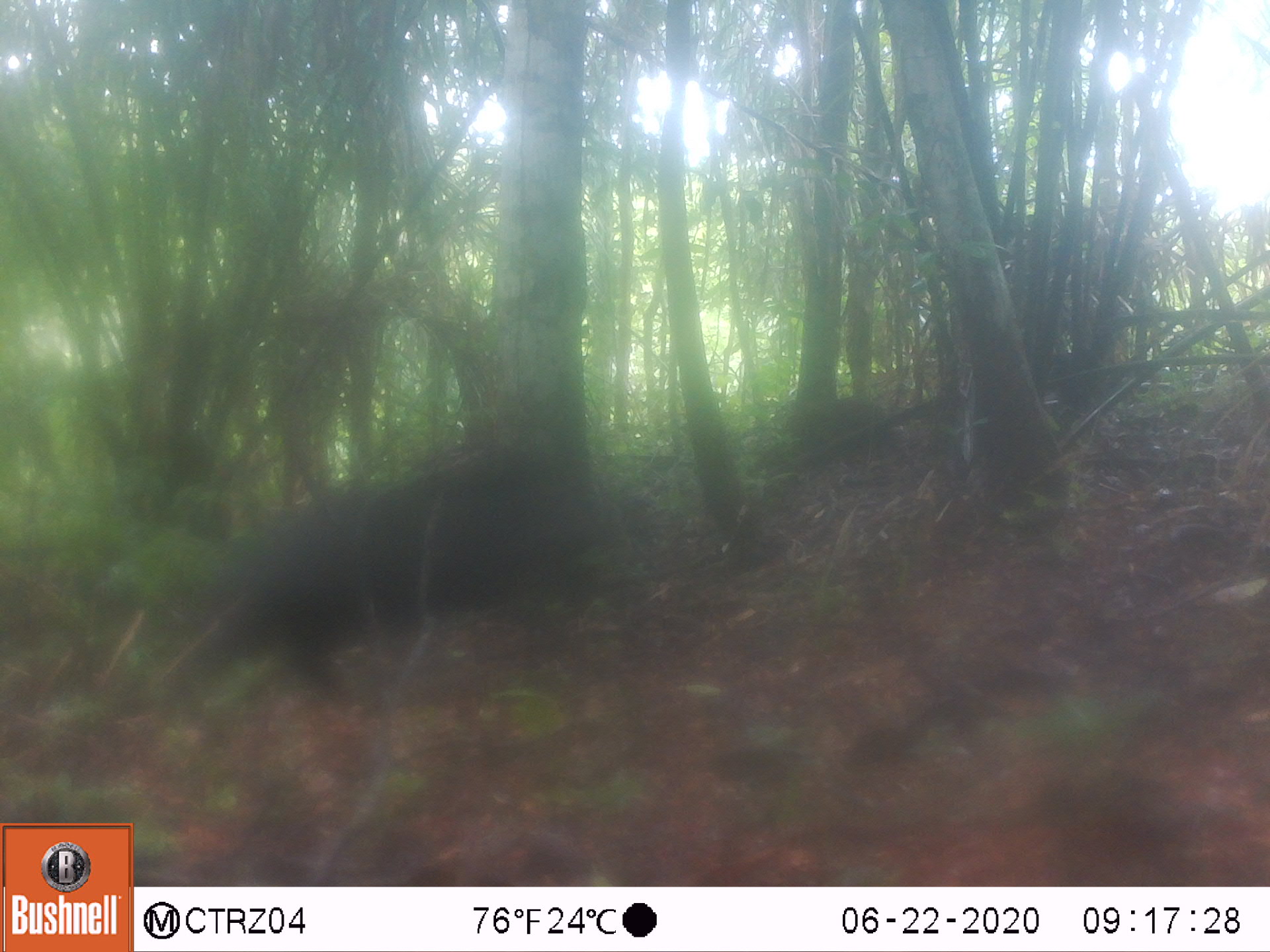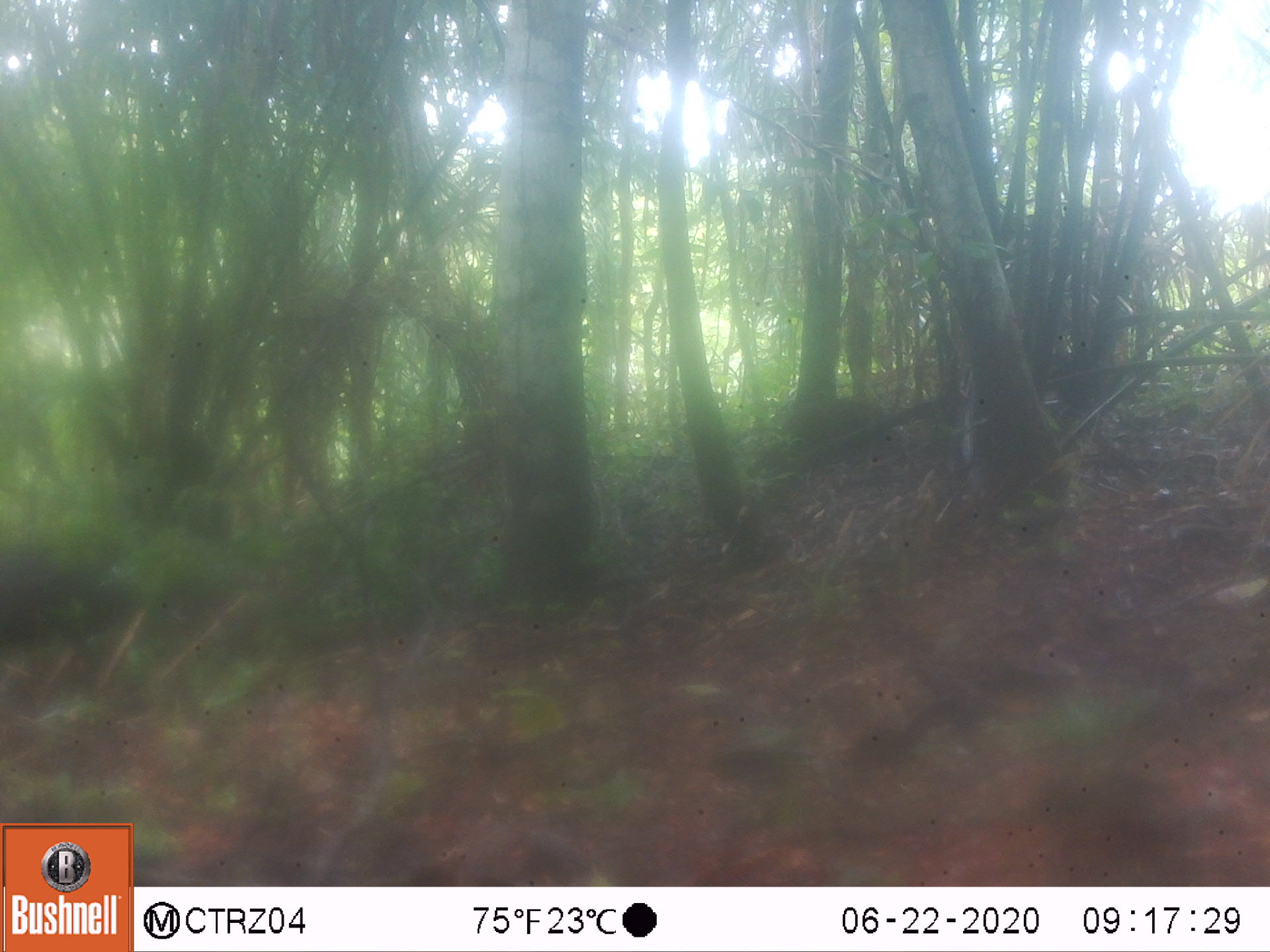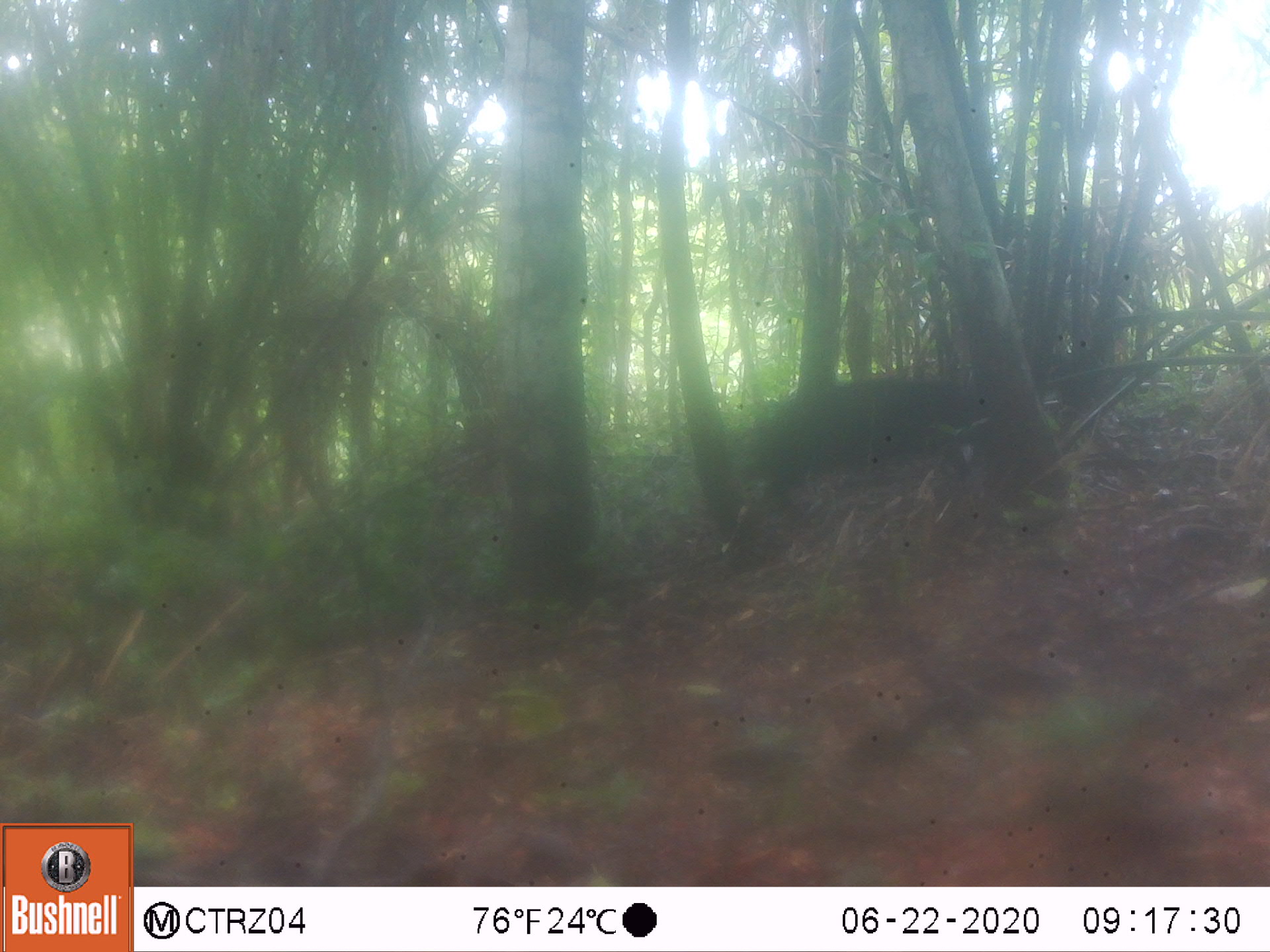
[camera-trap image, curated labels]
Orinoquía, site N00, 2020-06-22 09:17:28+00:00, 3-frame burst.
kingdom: Animalia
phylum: Chordata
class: Mammalia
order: Artiodactyla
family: Tayassuidae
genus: Pecari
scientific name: Pecari tajacu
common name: collared peccary